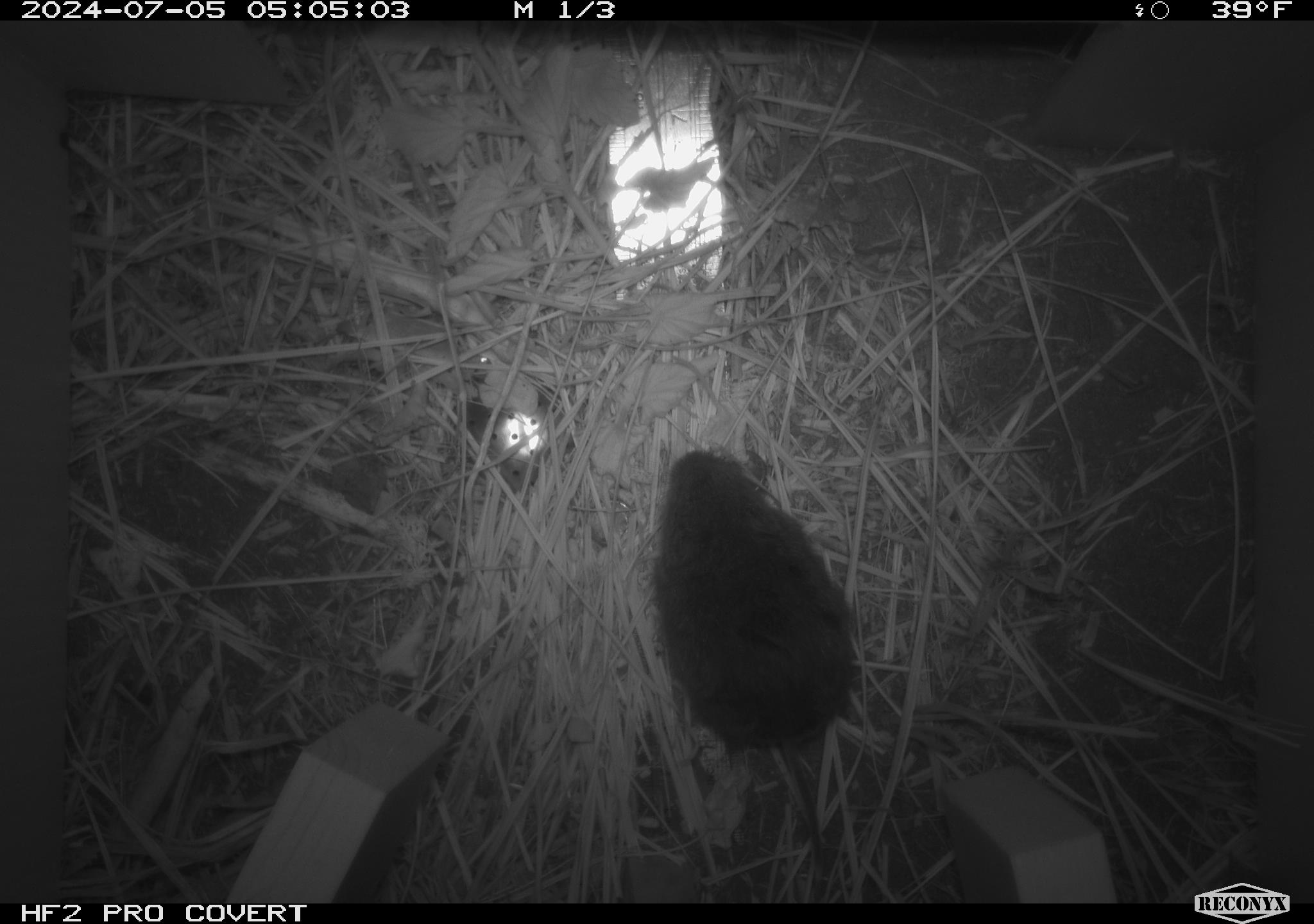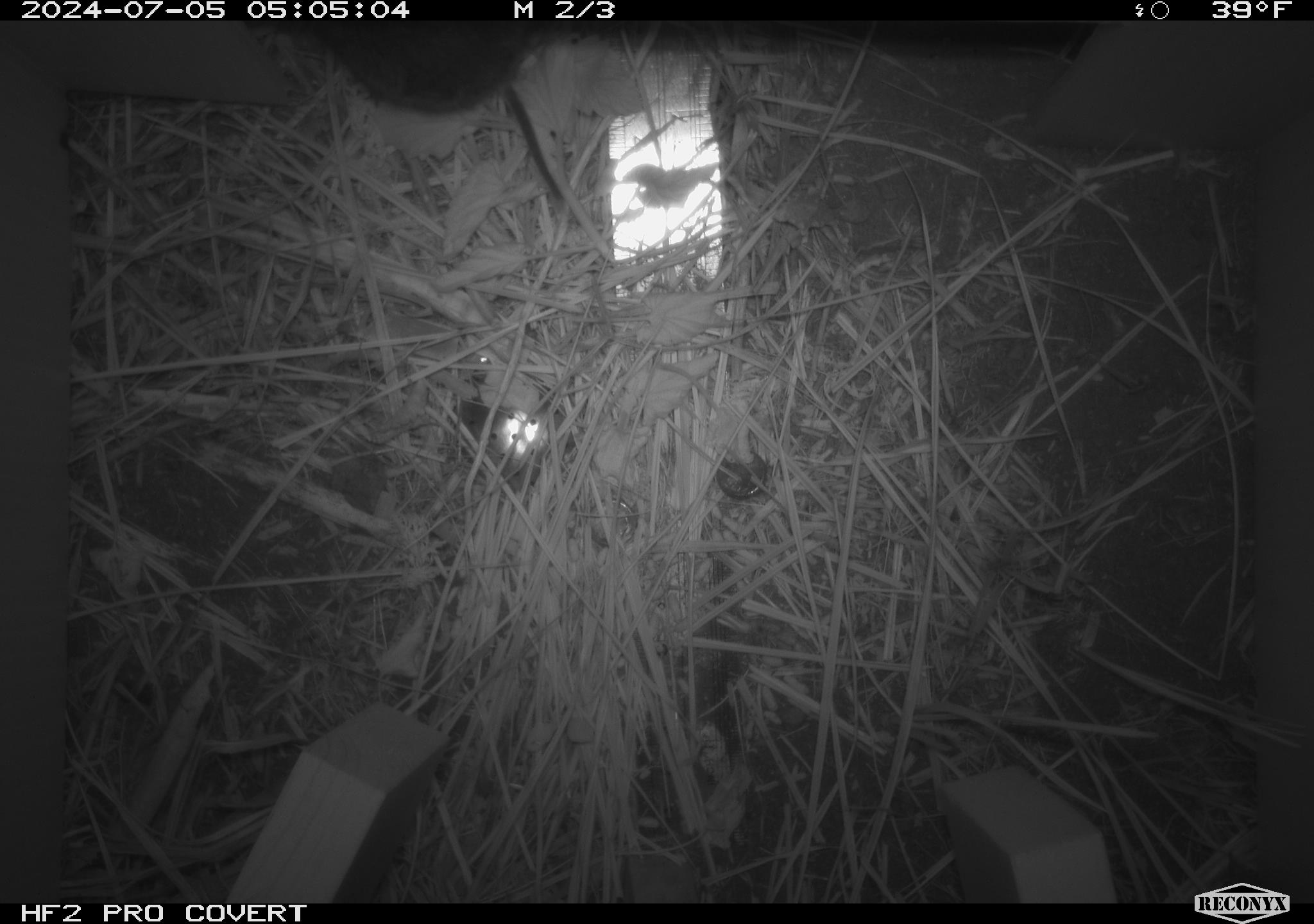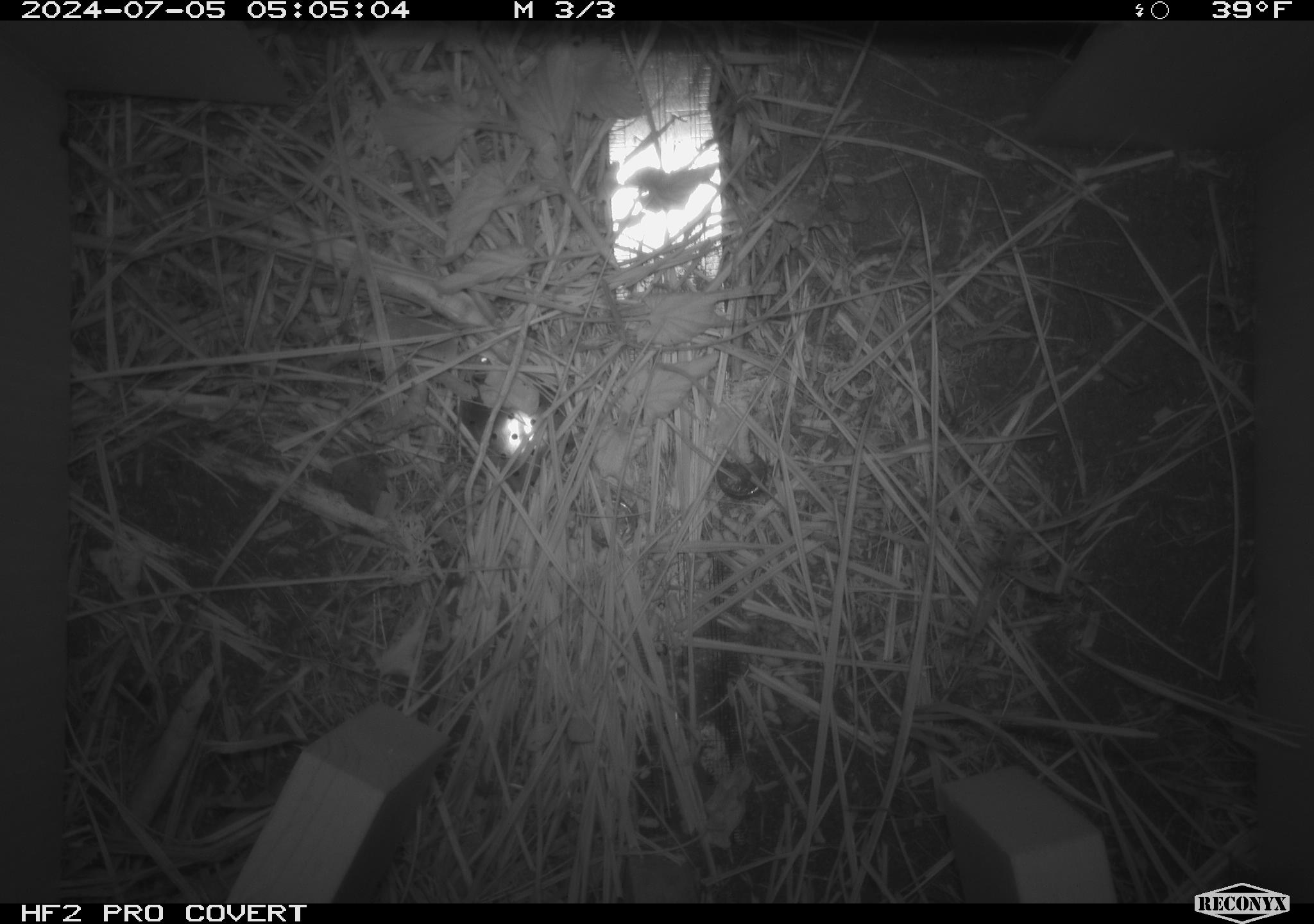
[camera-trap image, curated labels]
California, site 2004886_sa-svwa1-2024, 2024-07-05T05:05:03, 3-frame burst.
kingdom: Animalia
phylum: Chordata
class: Mammalia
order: Rodentia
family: Cricetidae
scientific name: Arvicolinae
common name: voles, lemmings, and muskrats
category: arvicolinae subfamily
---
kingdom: Animalia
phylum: Arthropoda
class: Malacostraca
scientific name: Malacostraca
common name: amphipods, crabs, isopods, krill, lobsters and shrimps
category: malacostracan